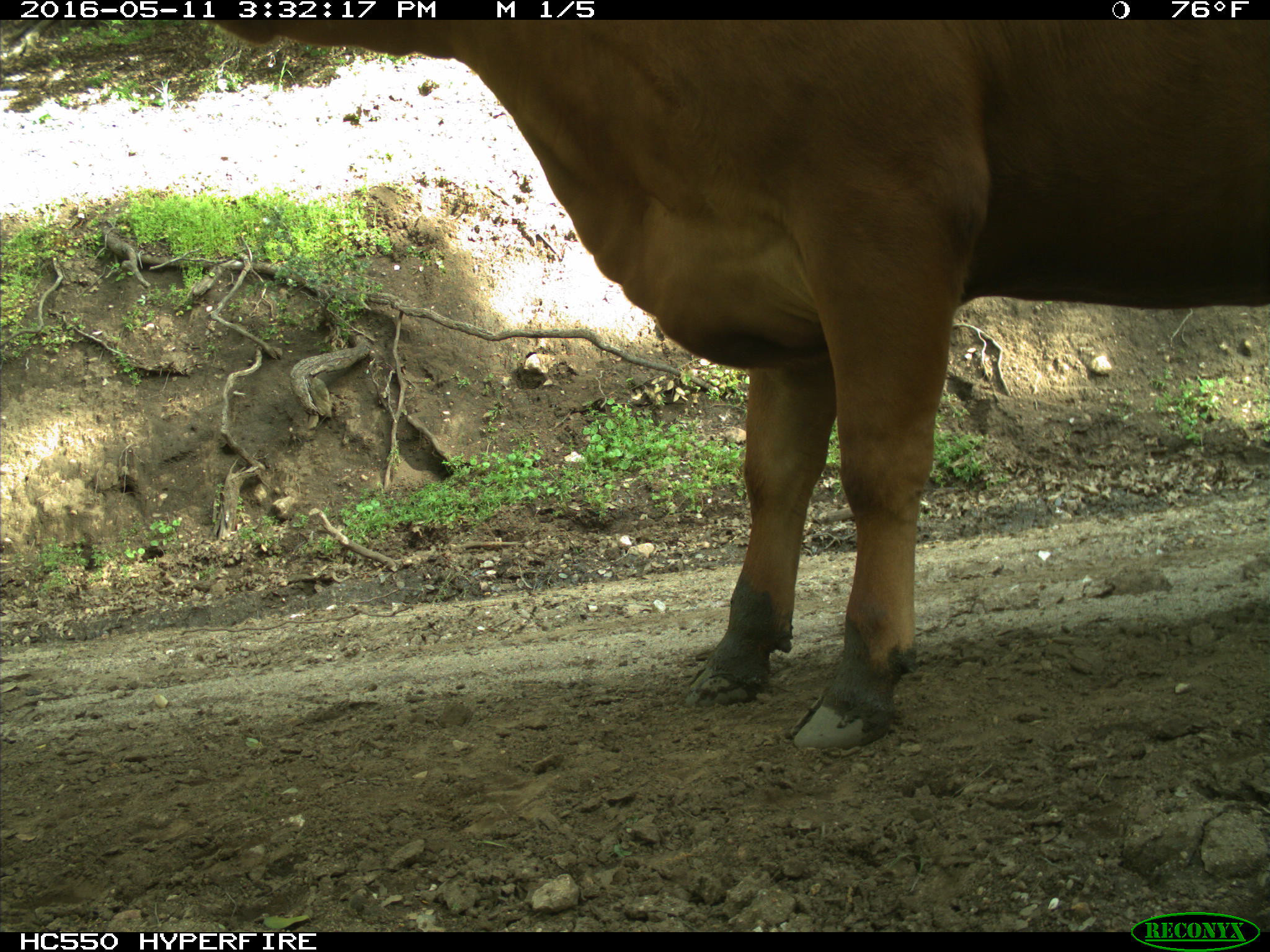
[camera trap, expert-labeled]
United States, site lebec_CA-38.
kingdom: Animalia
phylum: Chordata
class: Mammalia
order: Artiodactyla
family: Bovidae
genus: Bos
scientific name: Bos taurus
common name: domestic cow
Bos taurus (domestic cow).